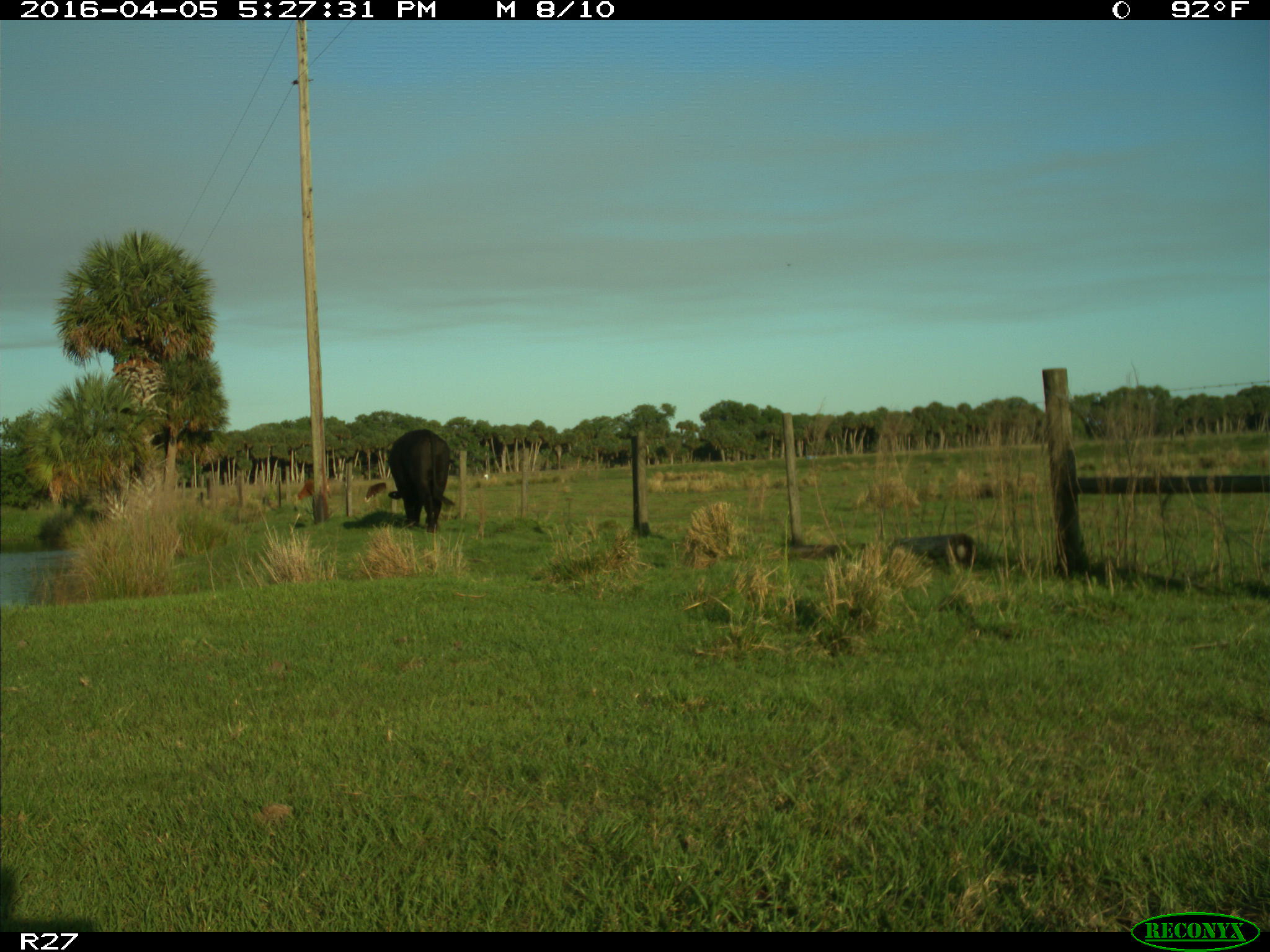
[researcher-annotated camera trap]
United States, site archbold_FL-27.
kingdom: Animalia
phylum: Chordata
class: Mammalia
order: Artiodactyla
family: Bovidae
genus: Bos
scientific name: Bos taurus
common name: domestic cow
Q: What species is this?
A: Bos taurus (domestic cow).